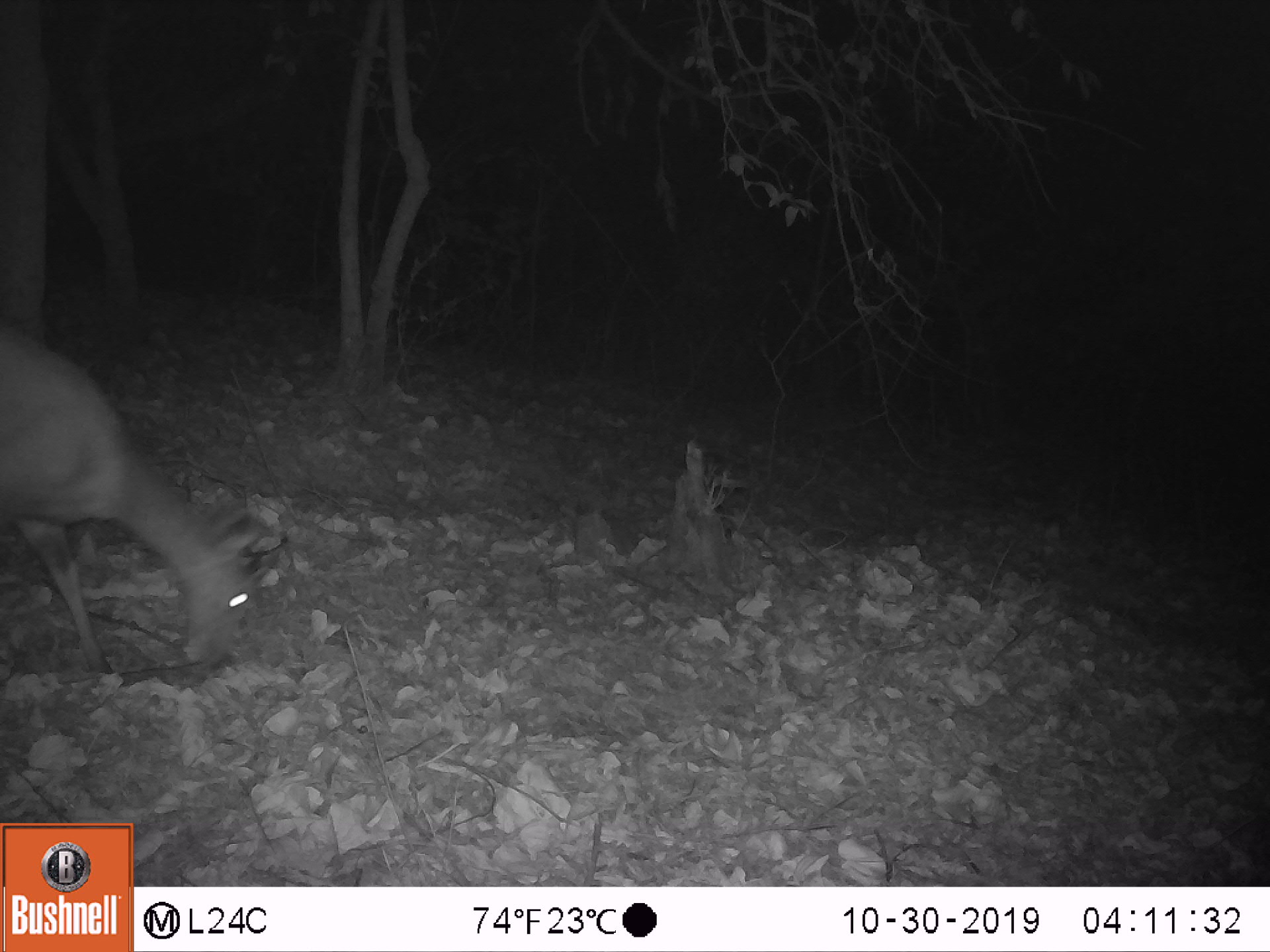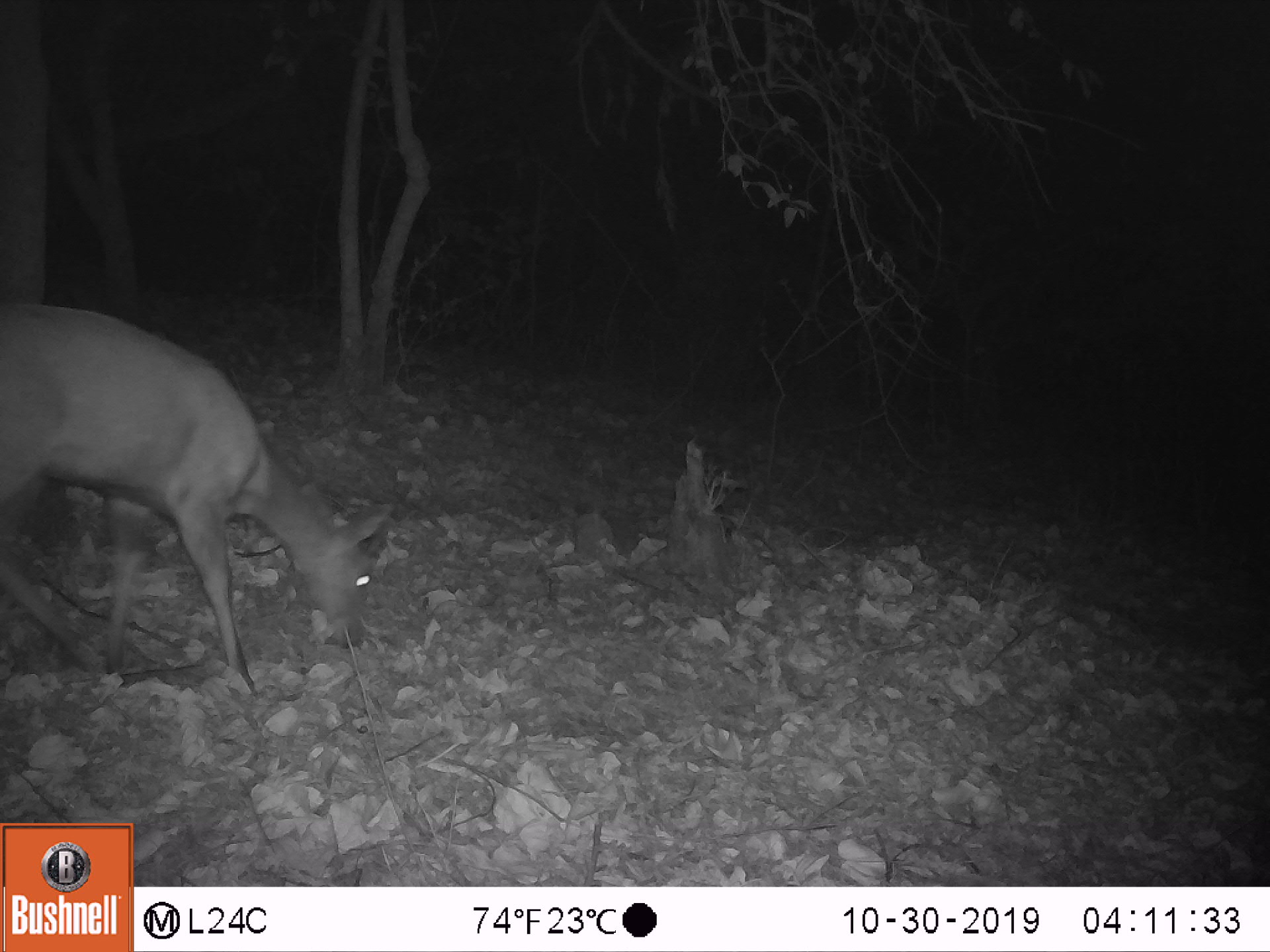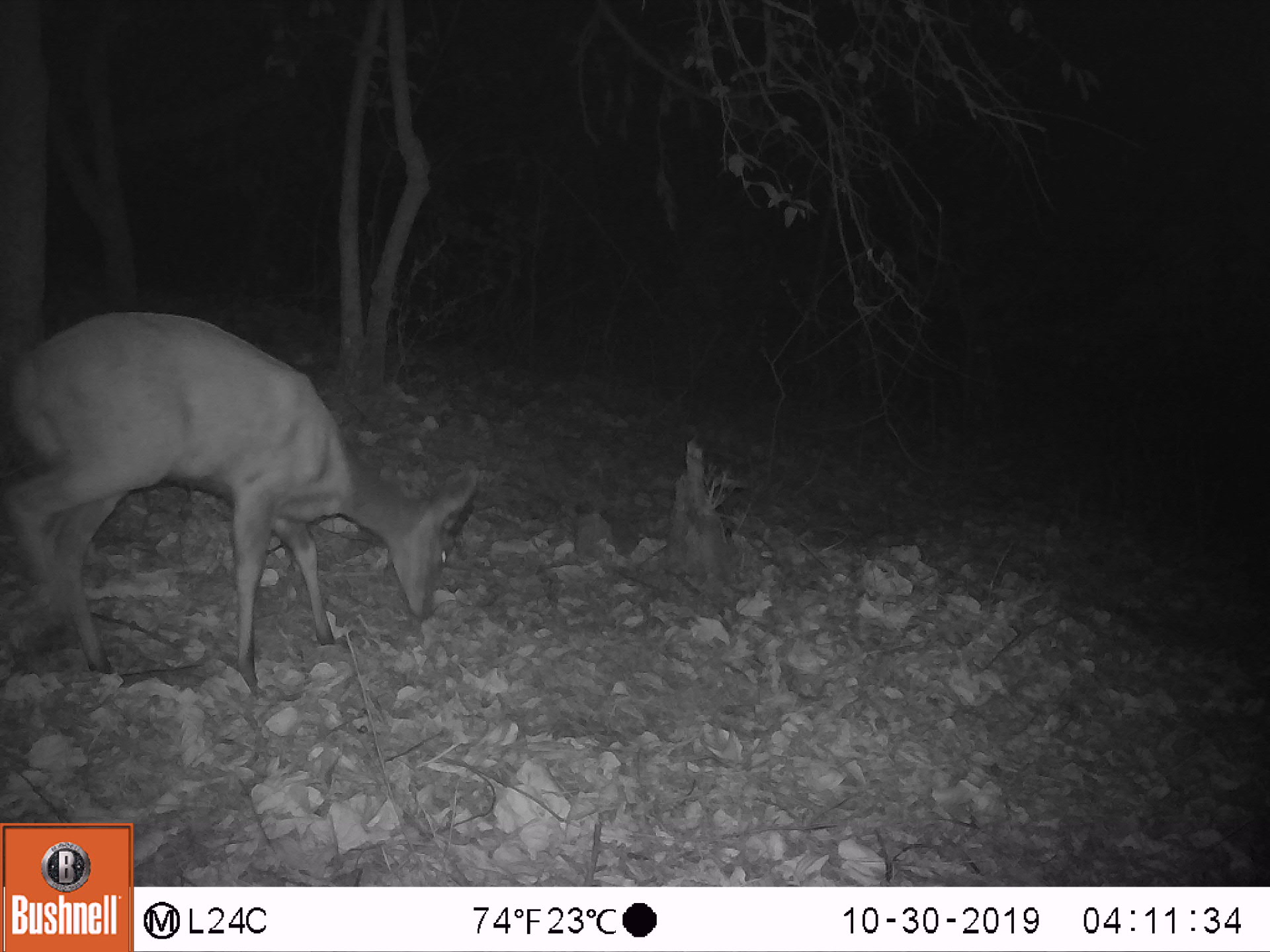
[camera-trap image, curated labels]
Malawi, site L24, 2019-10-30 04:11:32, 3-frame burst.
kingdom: Animalia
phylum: Chordata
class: Mammalia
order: Artiodactyla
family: Bovidae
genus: Tragelaphus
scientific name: Tragelaphus sylvaticus sylvaticus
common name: cape bushbuck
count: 1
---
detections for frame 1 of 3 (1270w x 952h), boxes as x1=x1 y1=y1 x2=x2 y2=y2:
cape bushbuck: x1=0 y1=322 x2=299 y2=692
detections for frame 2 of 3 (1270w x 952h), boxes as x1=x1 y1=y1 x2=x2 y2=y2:
cape bushbuck: x1=0 y1=282 x2=395 y2=701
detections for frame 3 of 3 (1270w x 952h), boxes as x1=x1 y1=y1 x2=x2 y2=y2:
cape bushbuck: x1=3 y1=303 x2=485 y2=702